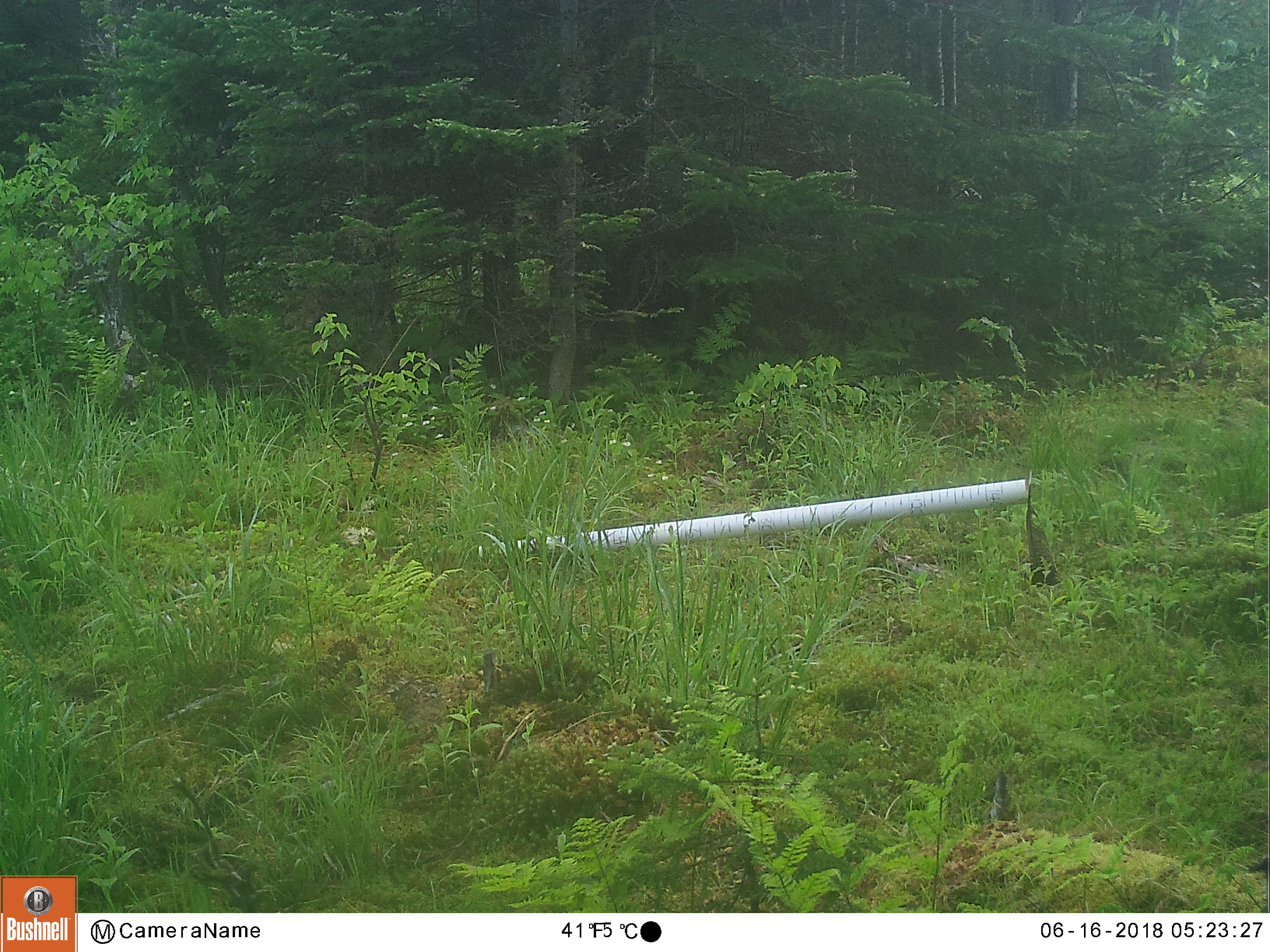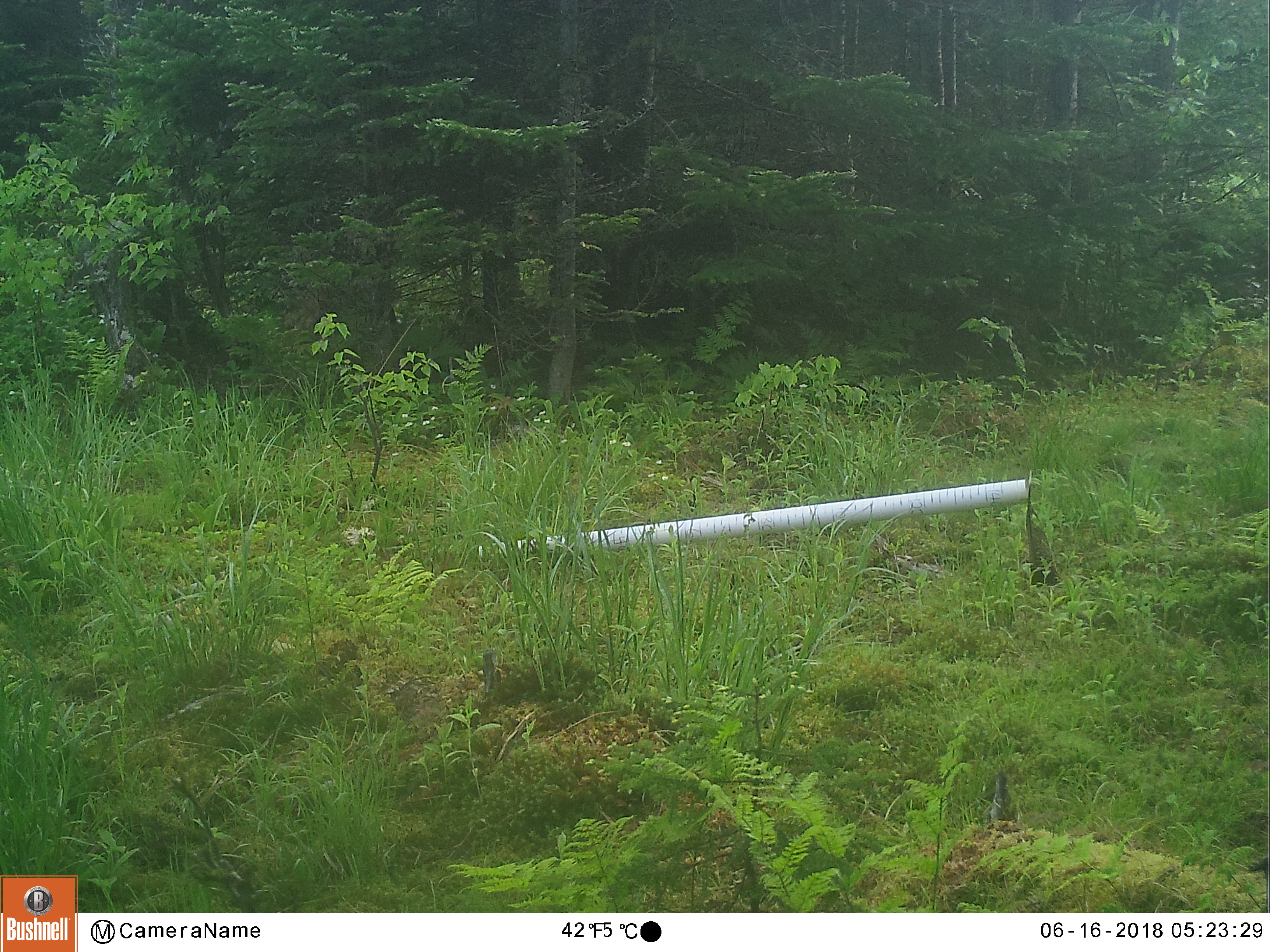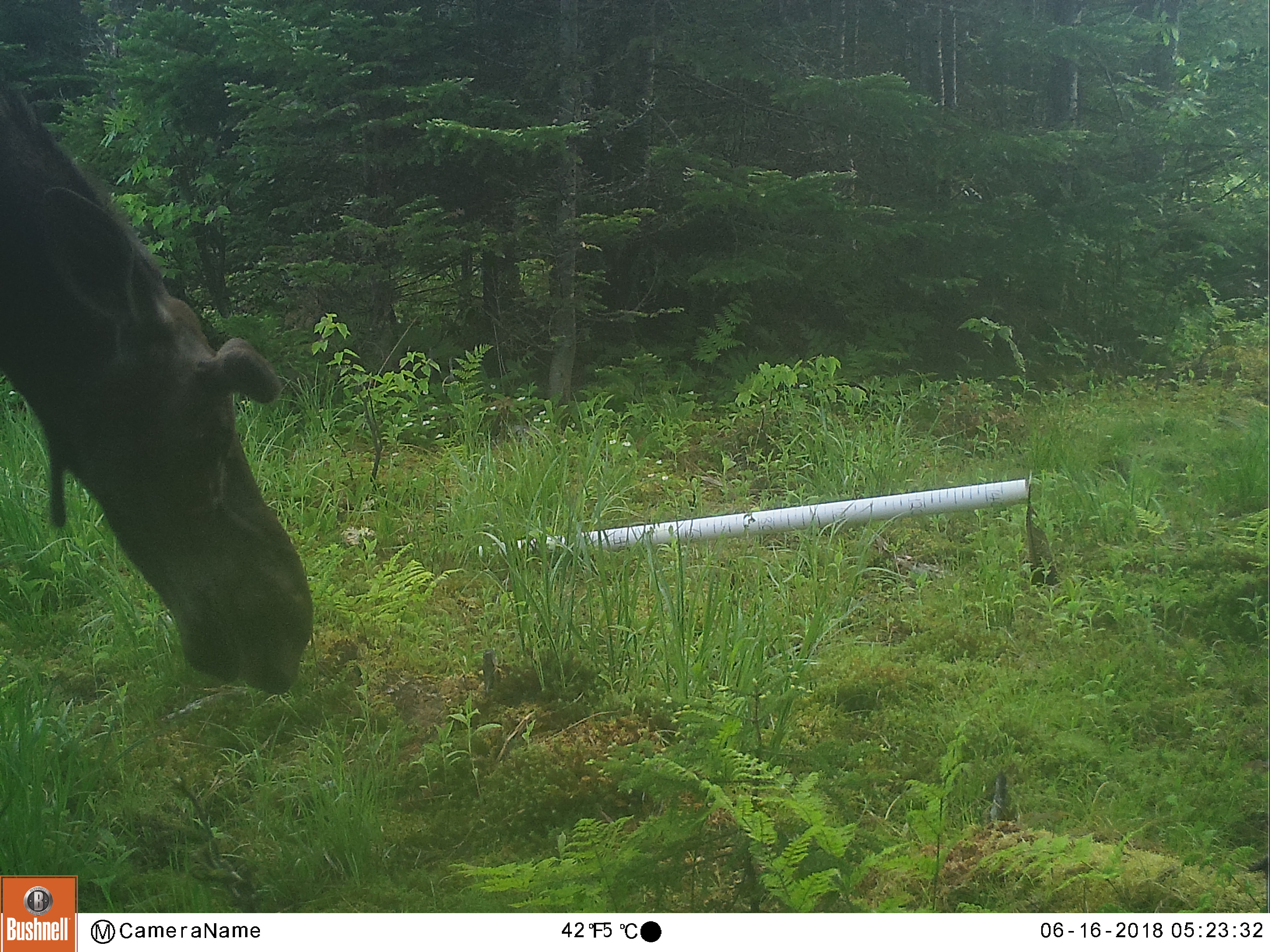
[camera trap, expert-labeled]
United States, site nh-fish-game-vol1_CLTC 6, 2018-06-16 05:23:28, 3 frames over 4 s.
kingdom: Animalia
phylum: Chordata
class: Mammalia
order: Artiodactyla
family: Cervidae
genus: Alces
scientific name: Alces alces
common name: moose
Moose (Alces alces).